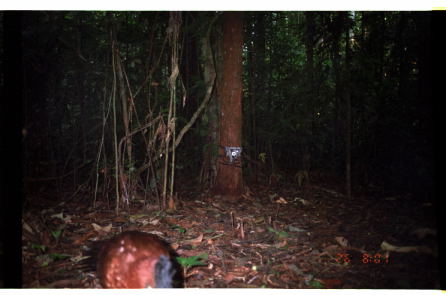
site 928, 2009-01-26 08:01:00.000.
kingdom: Animalia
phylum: Chordata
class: Aves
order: Galliformes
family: Cracidae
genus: Nothocrax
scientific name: Nothocrax urumutum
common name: nocturnal curassow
Nothocrax urumutum (nocturnal curassow).